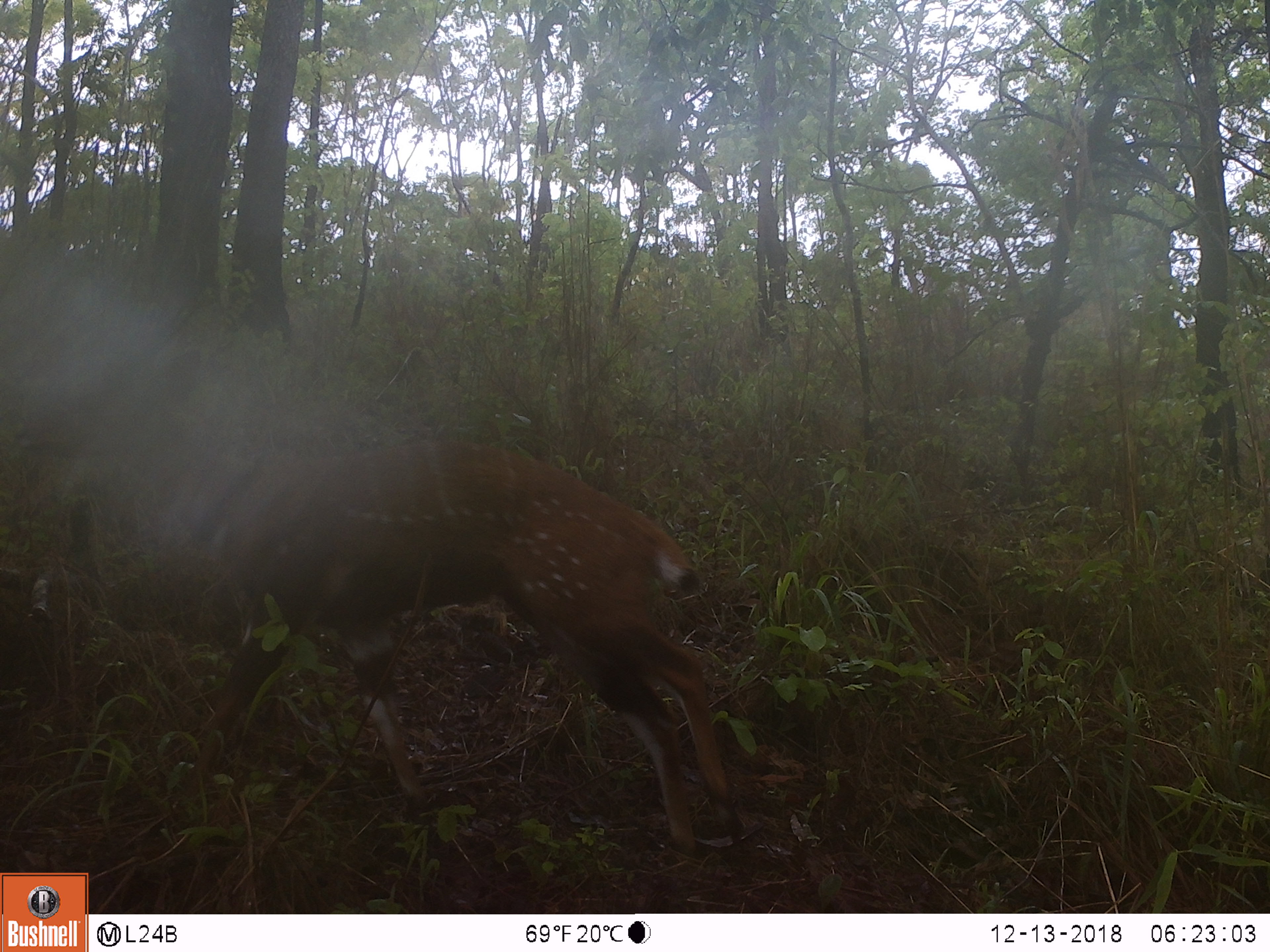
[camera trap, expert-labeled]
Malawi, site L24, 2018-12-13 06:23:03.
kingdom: Animalia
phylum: Chordata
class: Mammalia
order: Artiodactyla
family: Bovidae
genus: Tragelaphus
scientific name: Tragelaphus sylvaticus sylvaticus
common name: cape bushbuck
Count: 1.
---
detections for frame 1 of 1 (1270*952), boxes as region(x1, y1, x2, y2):
cape bushbuck: region(145, 346, 752, 846)